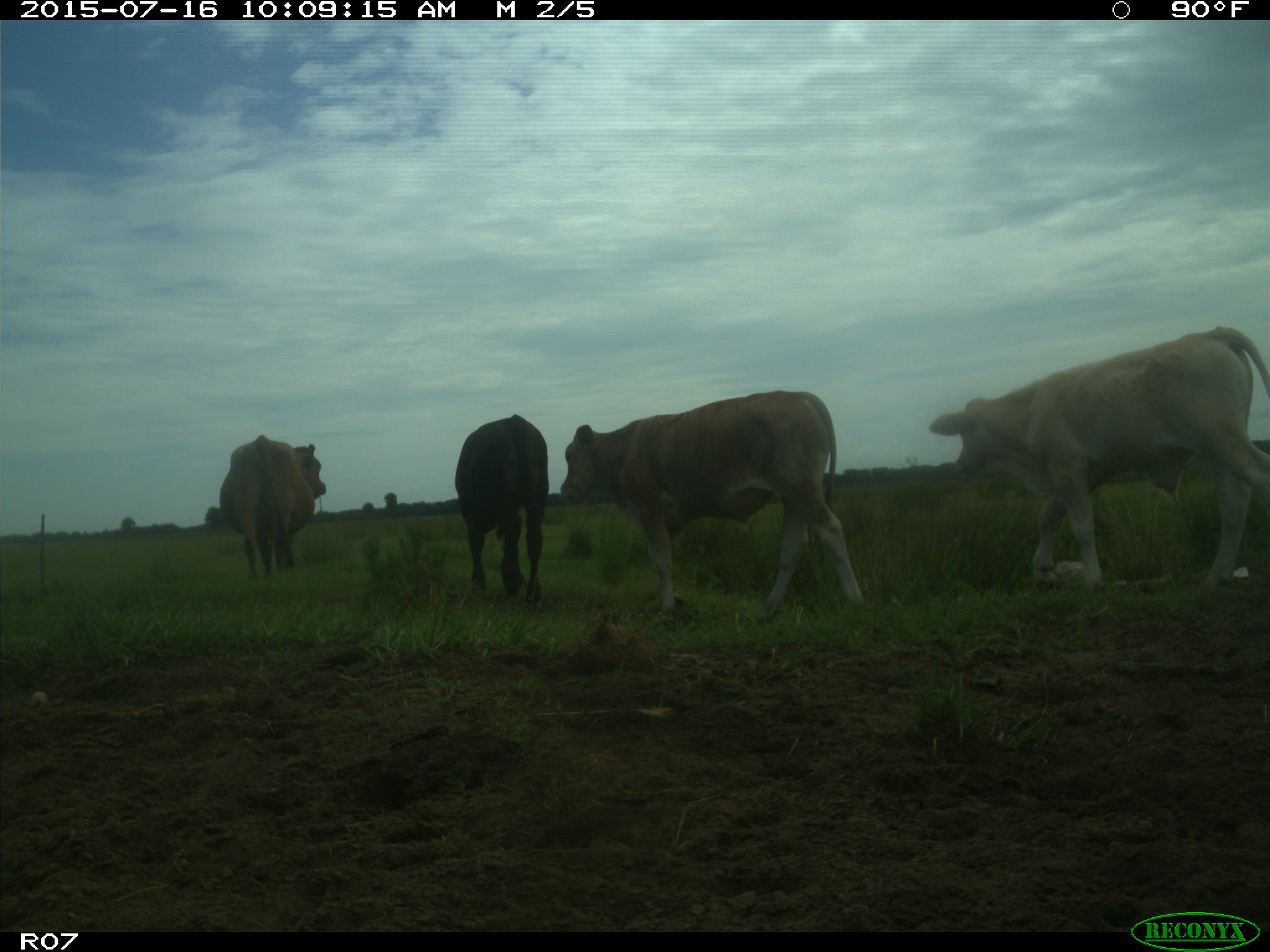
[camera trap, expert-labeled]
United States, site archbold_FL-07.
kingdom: Animalia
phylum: Chordata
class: Mammalia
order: Artiodactyla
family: Bovidae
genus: Bos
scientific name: Bos taurus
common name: domestic cow